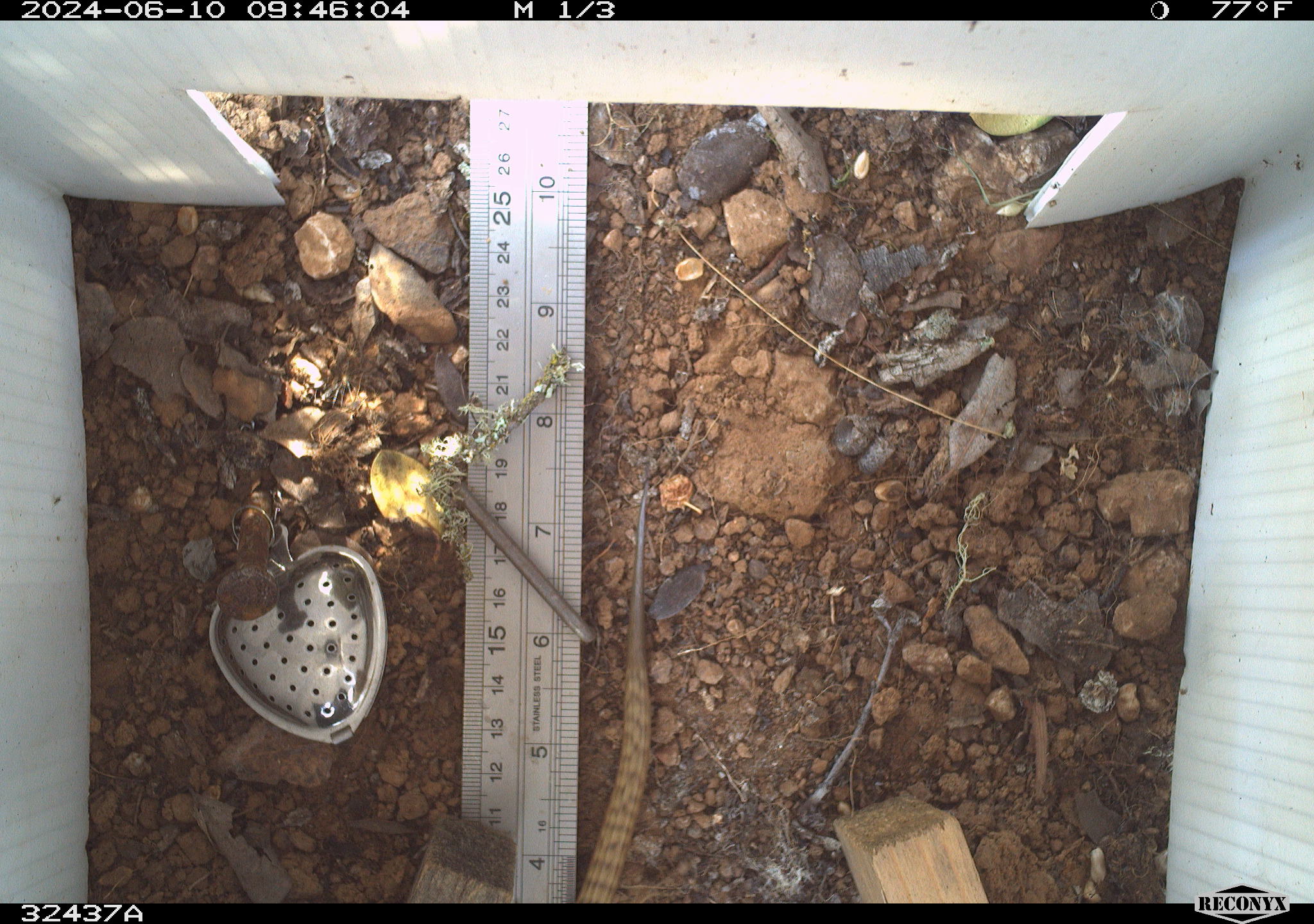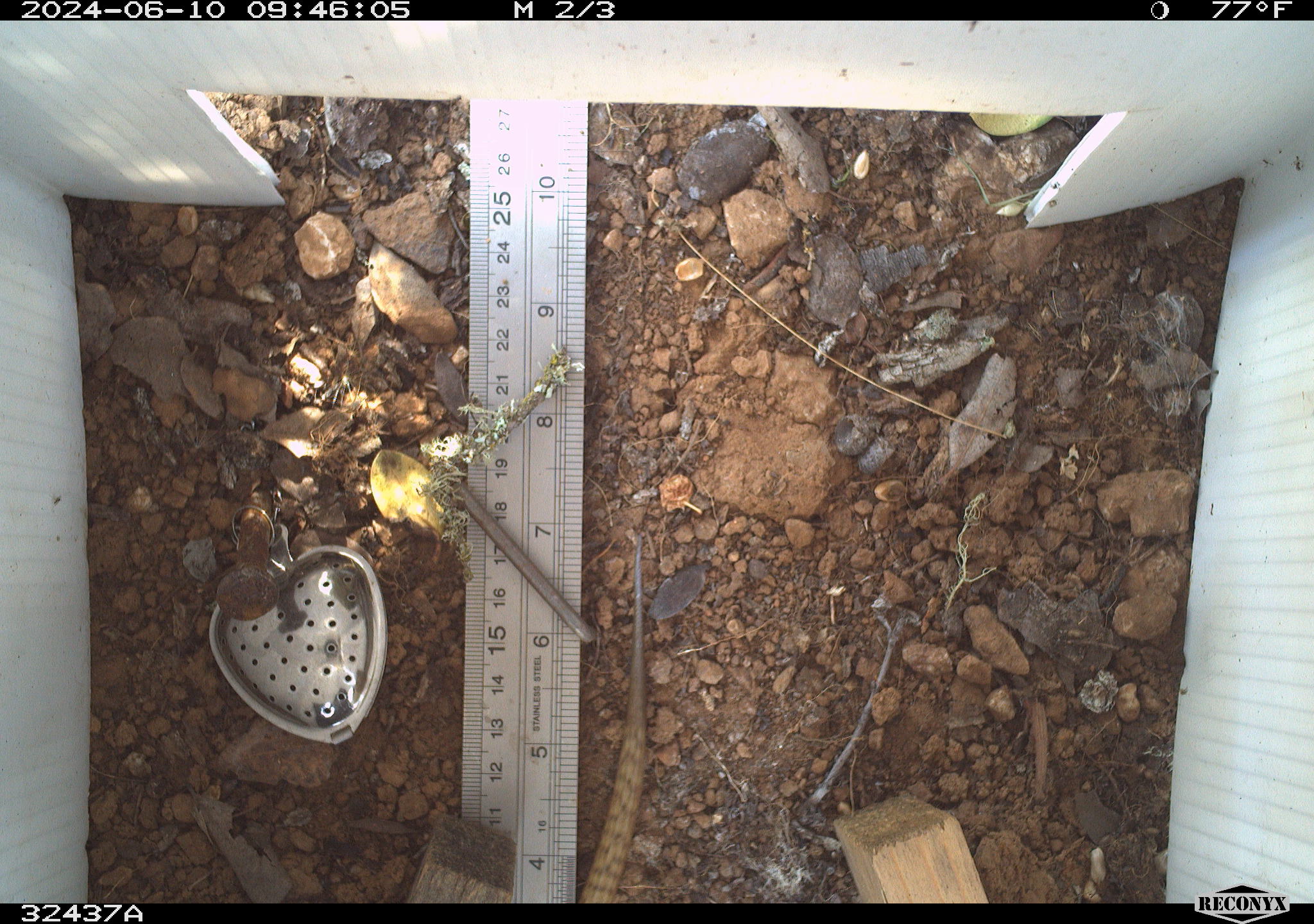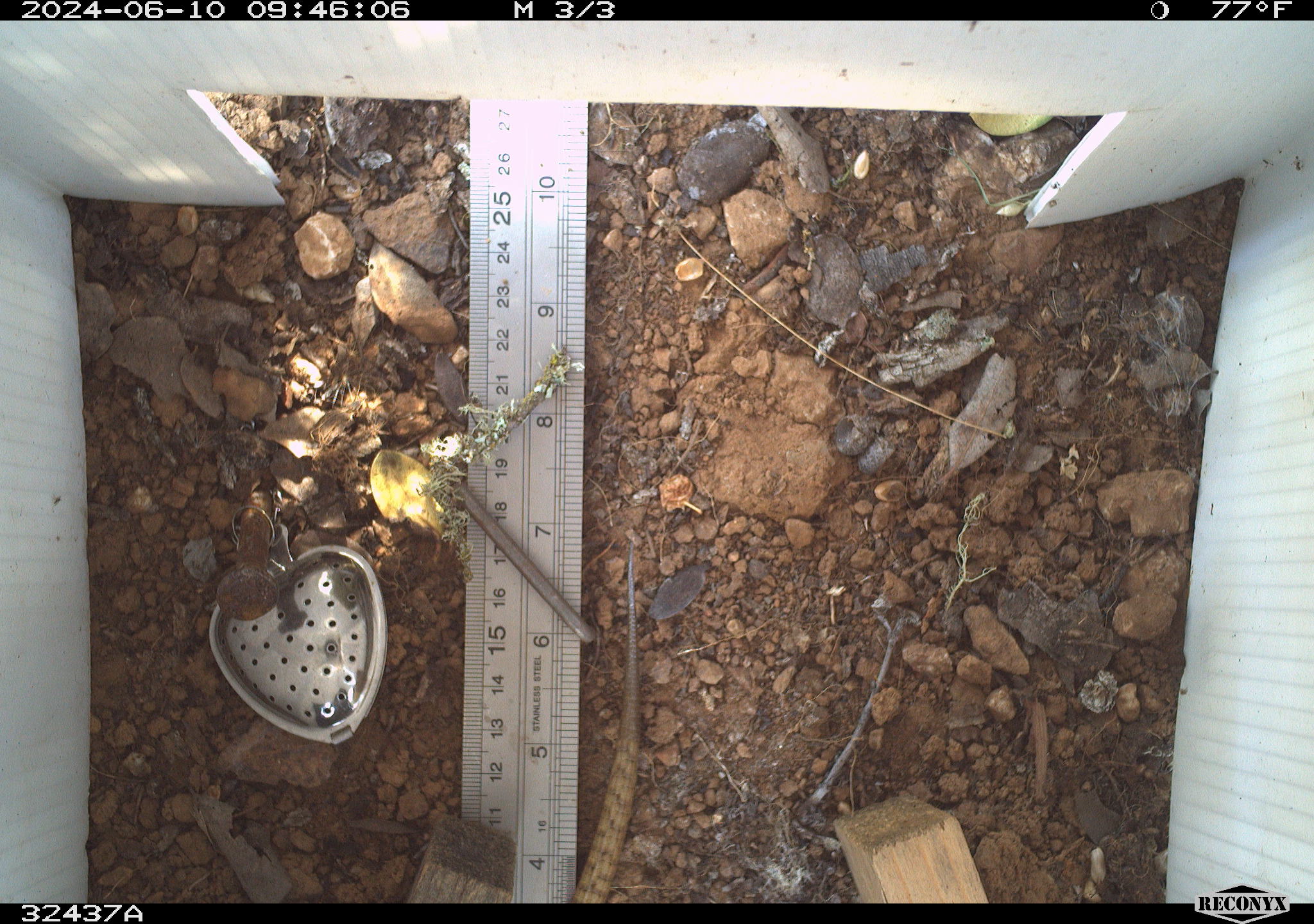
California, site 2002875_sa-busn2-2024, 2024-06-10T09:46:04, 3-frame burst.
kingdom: Animalia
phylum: Chordata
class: Reptilia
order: Squamata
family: Anguidae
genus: Elgaria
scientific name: Elgaria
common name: alligator lizards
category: elgaria species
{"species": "elgaria species (alligator lizards) (Elgaria)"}